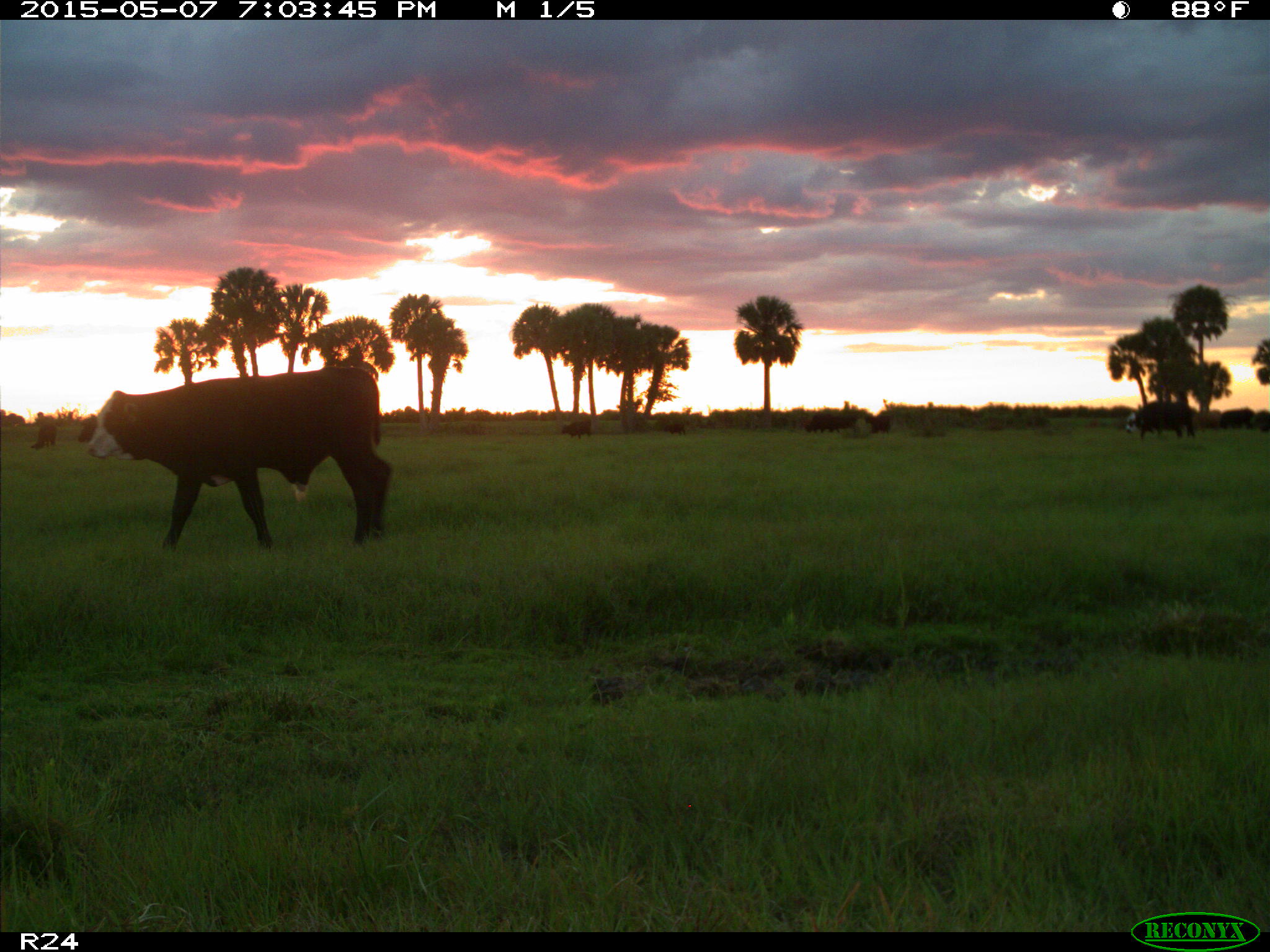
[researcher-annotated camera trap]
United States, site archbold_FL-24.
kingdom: Animalia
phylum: Chordata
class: Mammalia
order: Artiodactyla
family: Bovidae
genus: Bos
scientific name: Bos taurus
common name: domestic cow